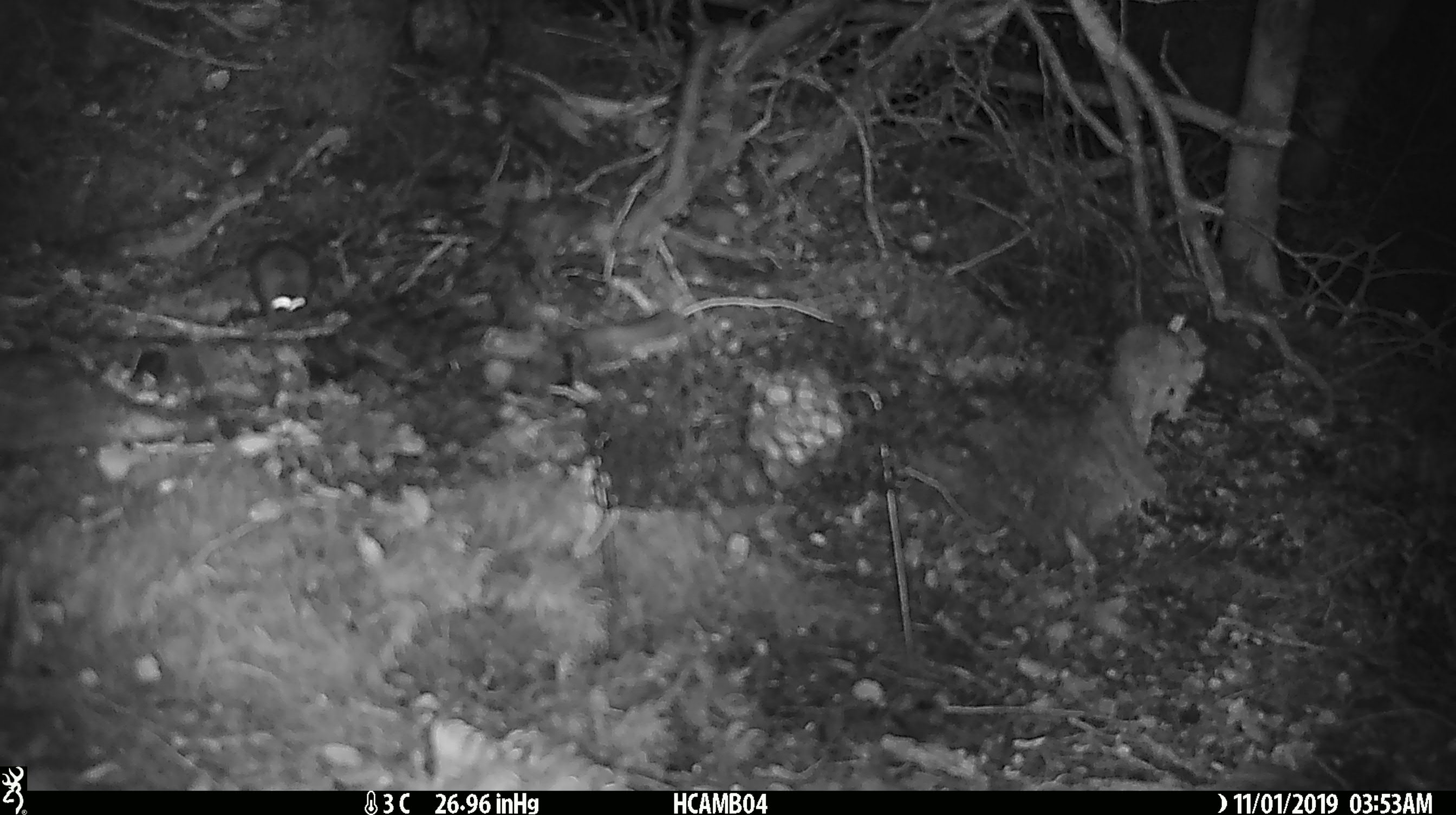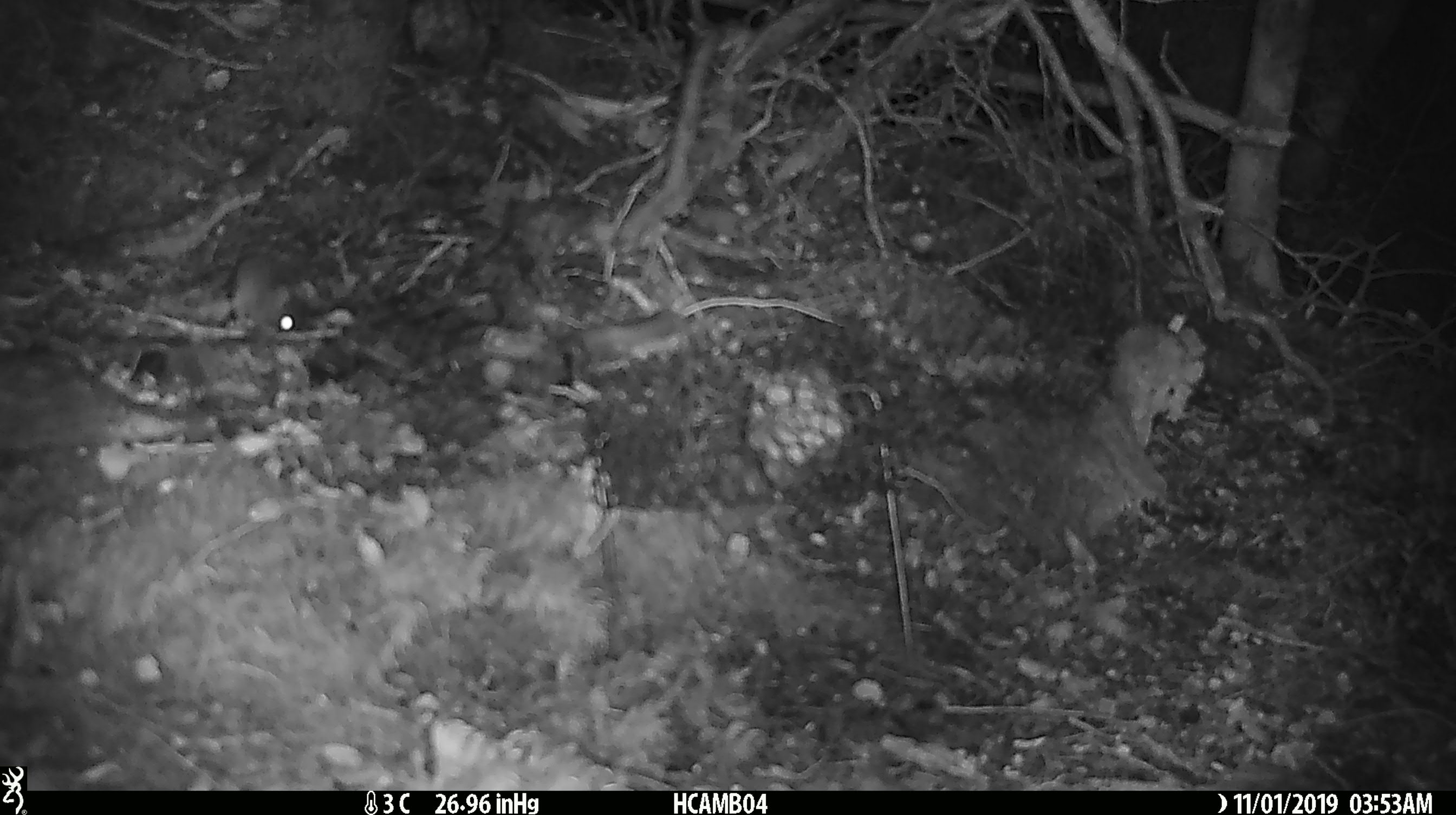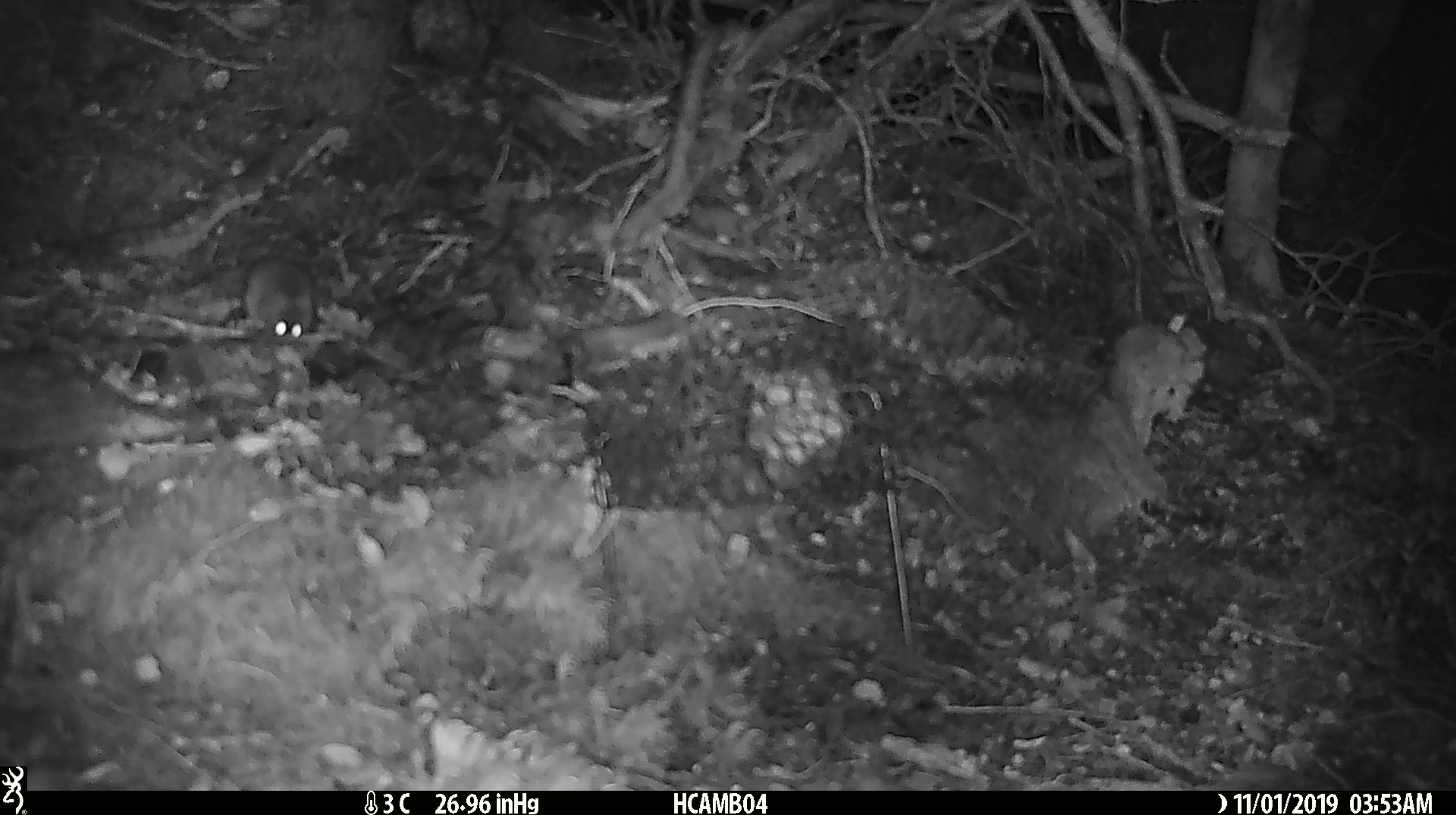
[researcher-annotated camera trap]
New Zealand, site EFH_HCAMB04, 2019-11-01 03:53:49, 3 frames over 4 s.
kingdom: Animalia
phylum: Chordata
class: Mammalia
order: Rodentia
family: Muridae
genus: Mus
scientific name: Mus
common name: mouse